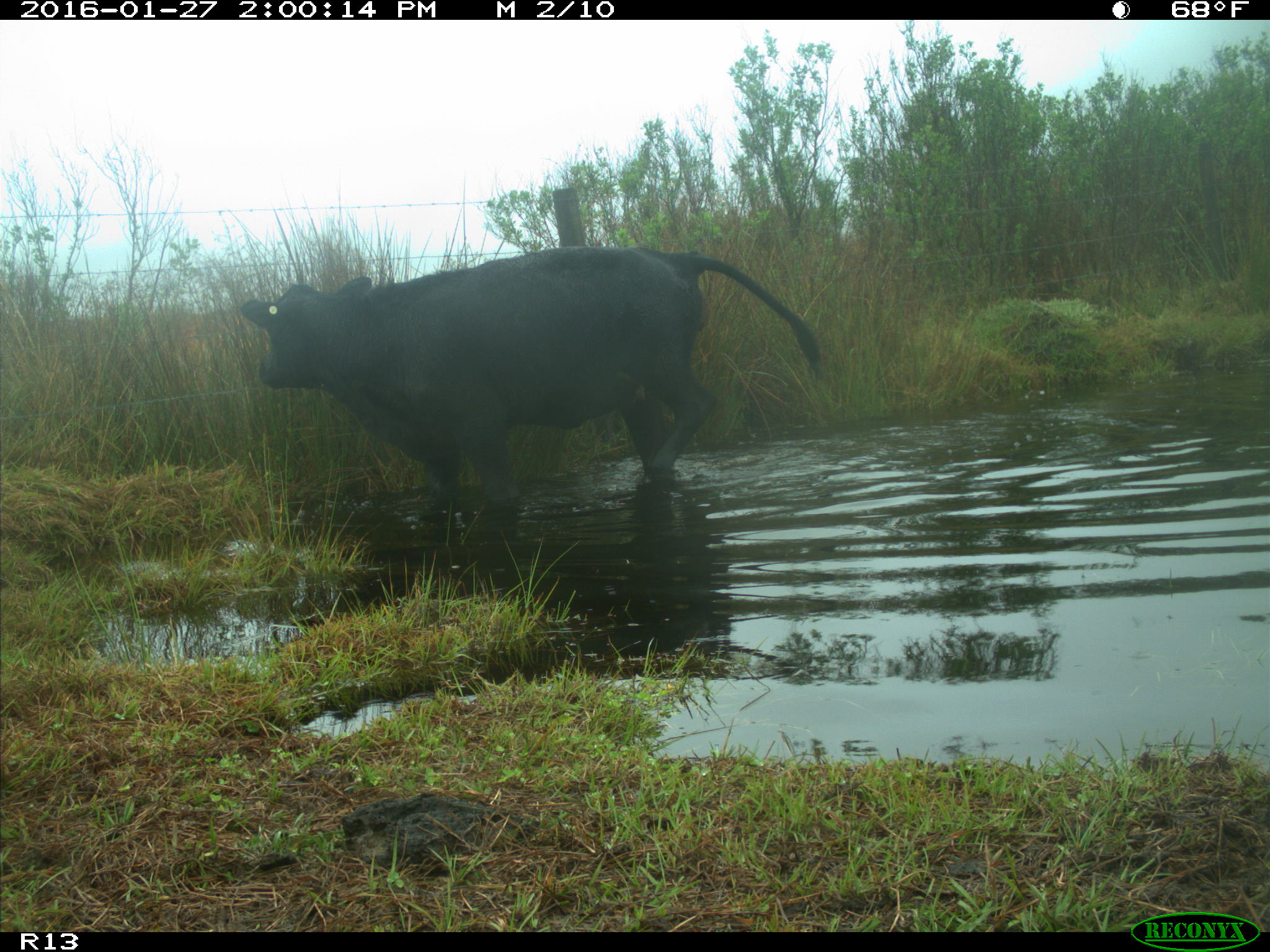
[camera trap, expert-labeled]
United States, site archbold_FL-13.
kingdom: Animalia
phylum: Chordata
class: Mammalia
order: Artiodactyla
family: Bovidae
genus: Bos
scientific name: Bos taurus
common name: domestic cow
Bos taurus (domestic cow).